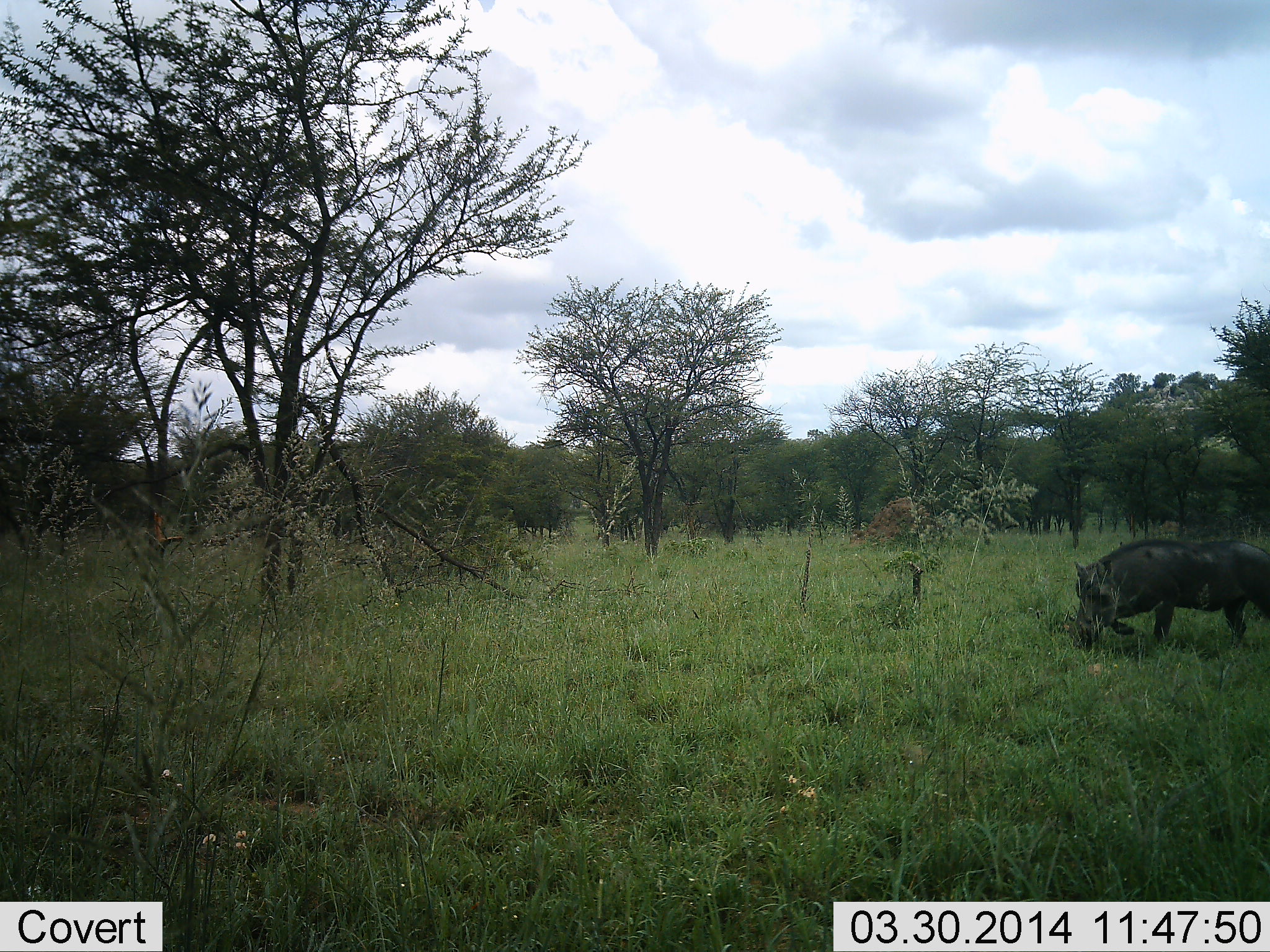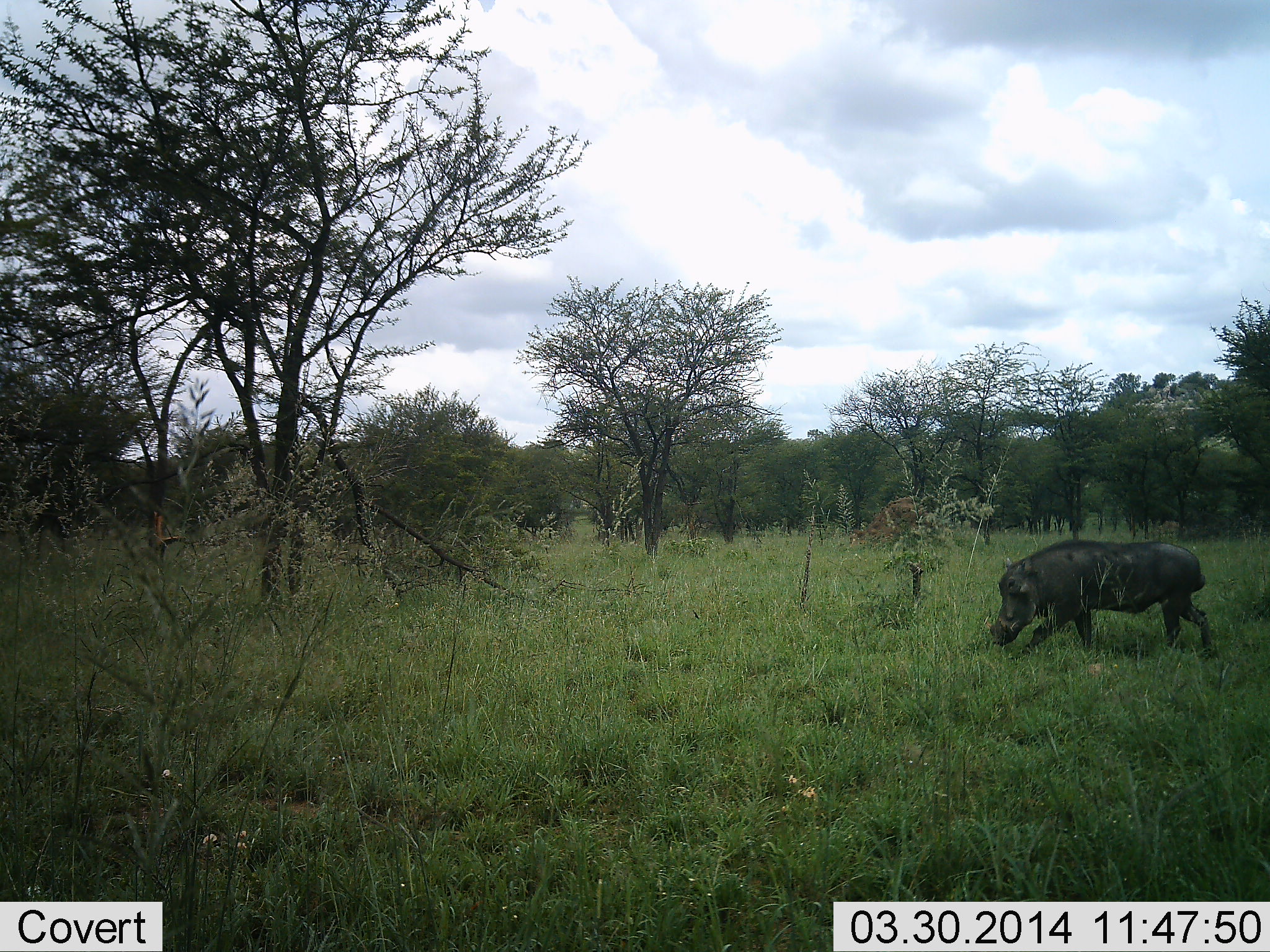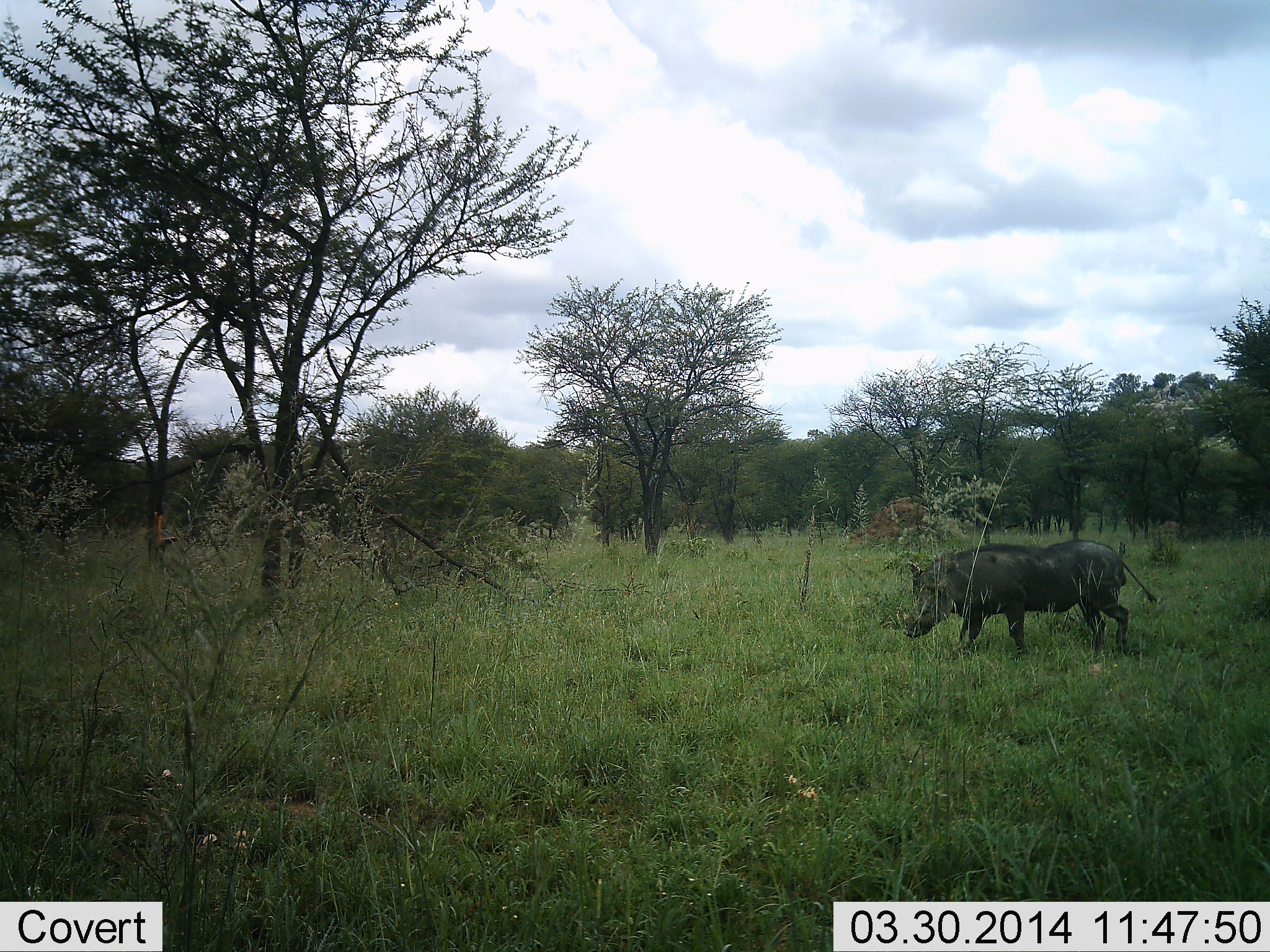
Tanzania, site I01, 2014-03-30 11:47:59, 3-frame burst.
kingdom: Animalia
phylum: Chordata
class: Mammalia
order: Artiodactyla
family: Suidae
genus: Phacochoerus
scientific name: Phacochoerus africanus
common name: warthog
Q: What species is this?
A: Warthog (Phacochoerus africanus).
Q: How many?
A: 1.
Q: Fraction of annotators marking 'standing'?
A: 0%.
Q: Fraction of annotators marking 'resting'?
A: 0%.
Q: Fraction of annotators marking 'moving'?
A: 100%.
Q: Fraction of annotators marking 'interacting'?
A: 0%.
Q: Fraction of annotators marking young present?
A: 0%.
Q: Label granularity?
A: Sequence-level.